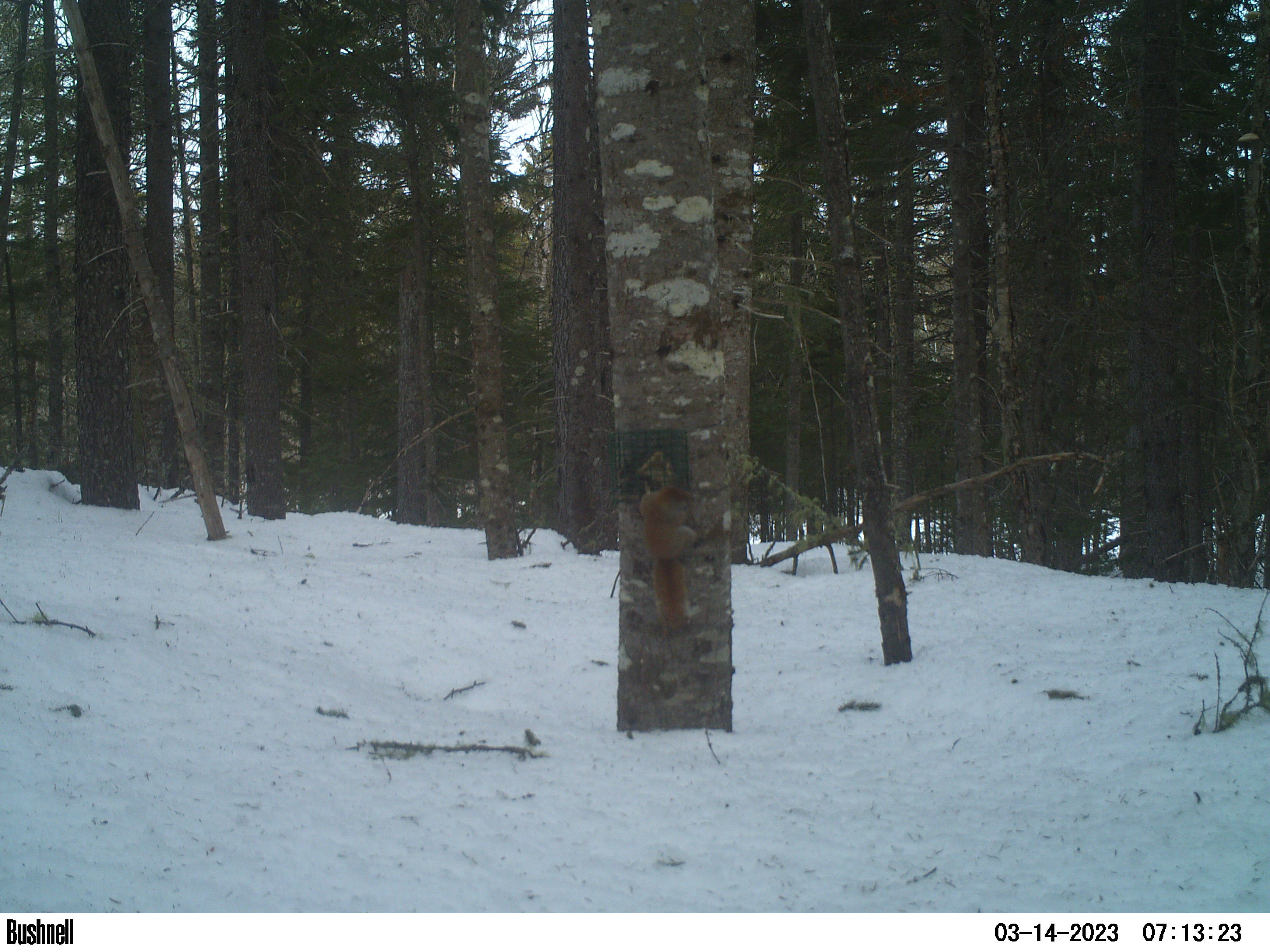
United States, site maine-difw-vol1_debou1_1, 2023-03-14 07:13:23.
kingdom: Animalia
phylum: Chordata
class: Mammalia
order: Rodentia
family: Sciuridae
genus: Tamiasciurus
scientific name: Tamiasciurus hudsonicus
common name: red squirrel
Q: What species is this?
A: Red squirrel (Tamiasciurus hudsonicus).